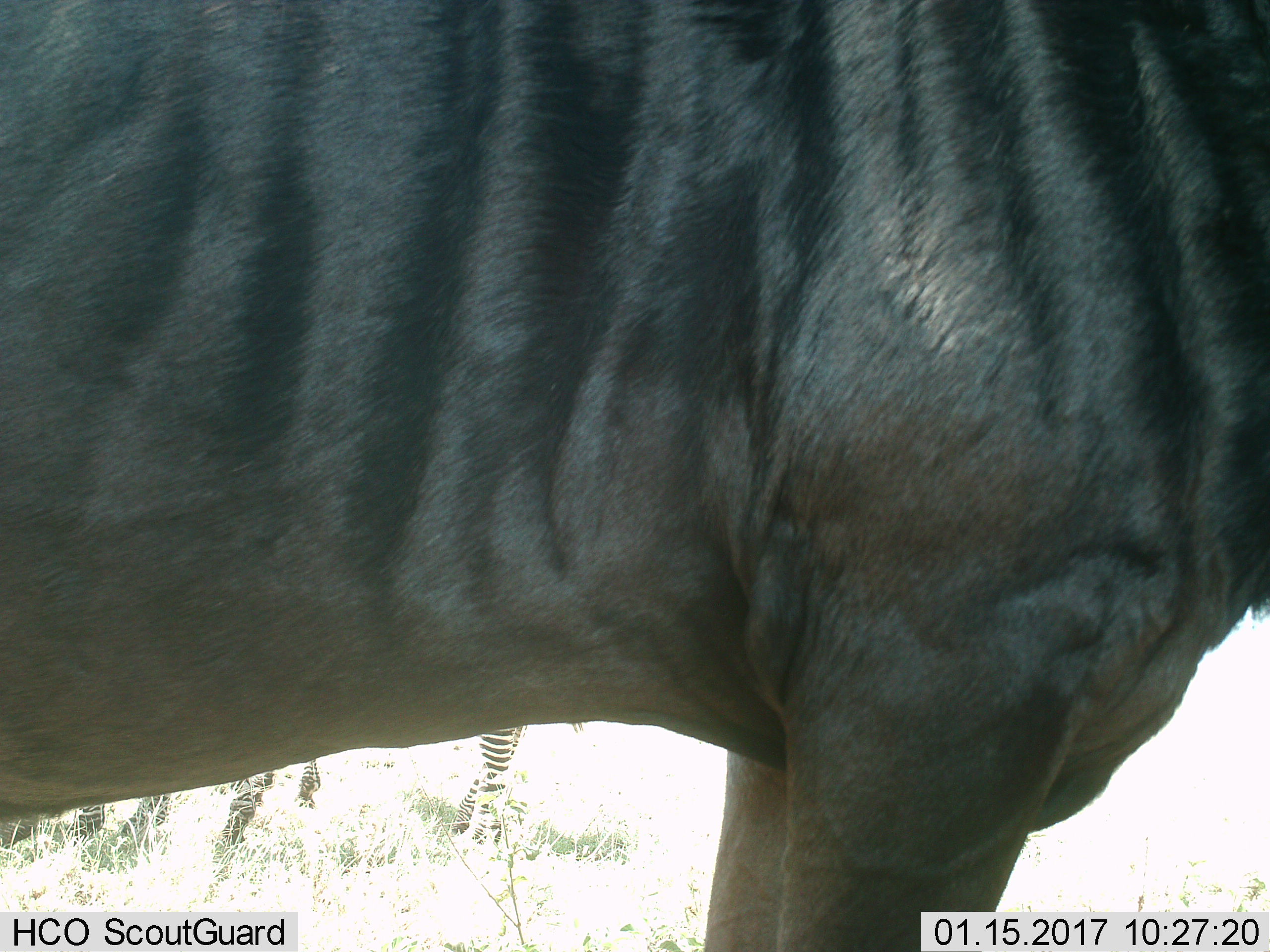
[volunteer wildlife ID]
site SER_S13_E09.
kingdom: Animalia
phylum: Chordata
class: Mammalia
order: Artiodactyla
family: Bovidae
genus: Connochaetes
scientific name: Connochaetes taurinus taurinus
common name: blue wildebeest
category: wildebeestblue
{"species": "wildebeestblue (blue wildebeest) (Connochaetes taurinus taurinus)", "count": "1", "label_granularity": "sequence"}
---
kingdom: Animalia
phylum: Chordata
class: Mammalia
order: Perissodactyla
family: Equidae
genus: Equus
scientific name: Equus quagga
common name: plains zebra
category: zebraplains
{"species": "zebraplains (plains zebra) (Equus quagga)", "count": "2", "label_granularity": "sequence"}